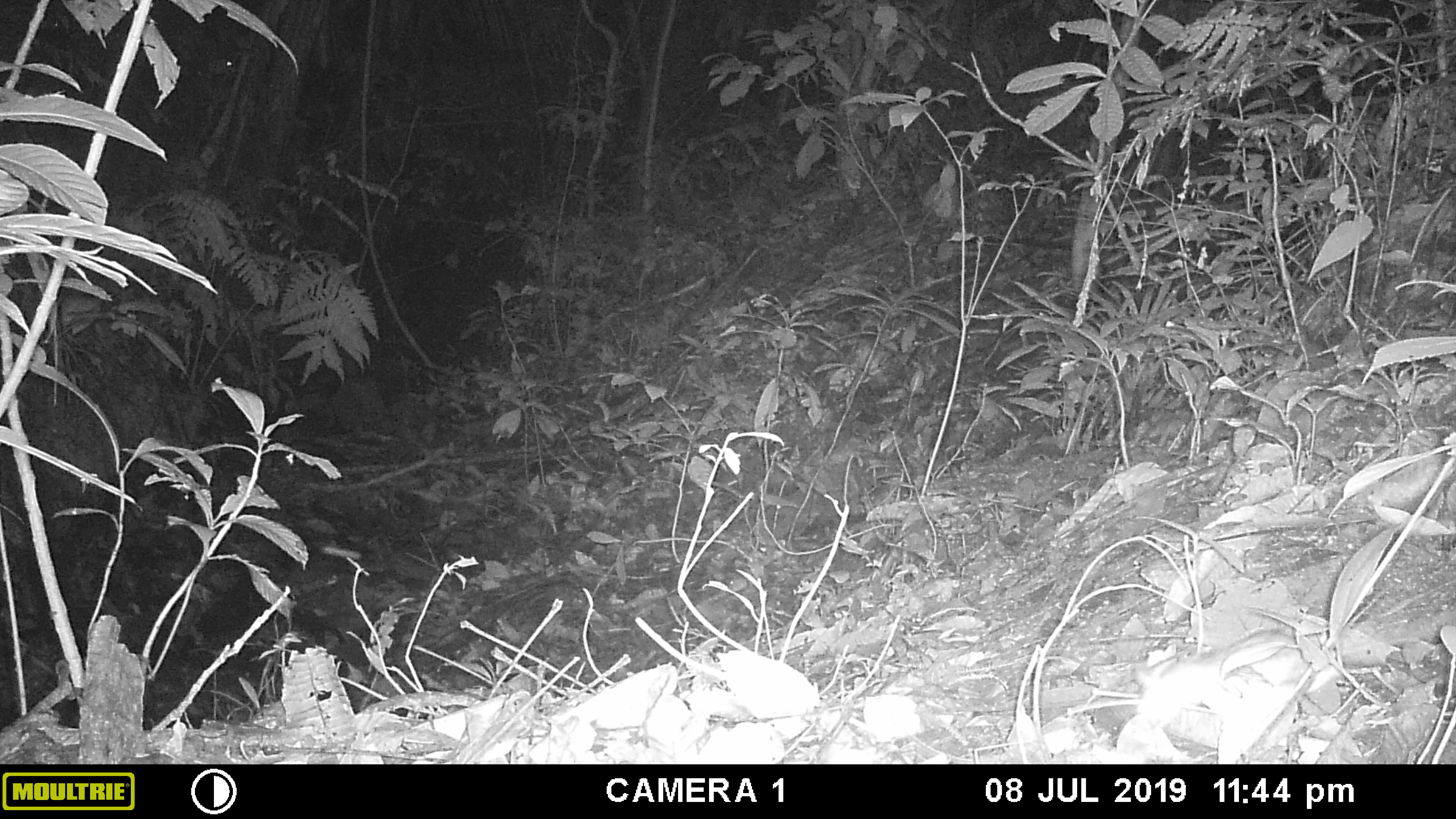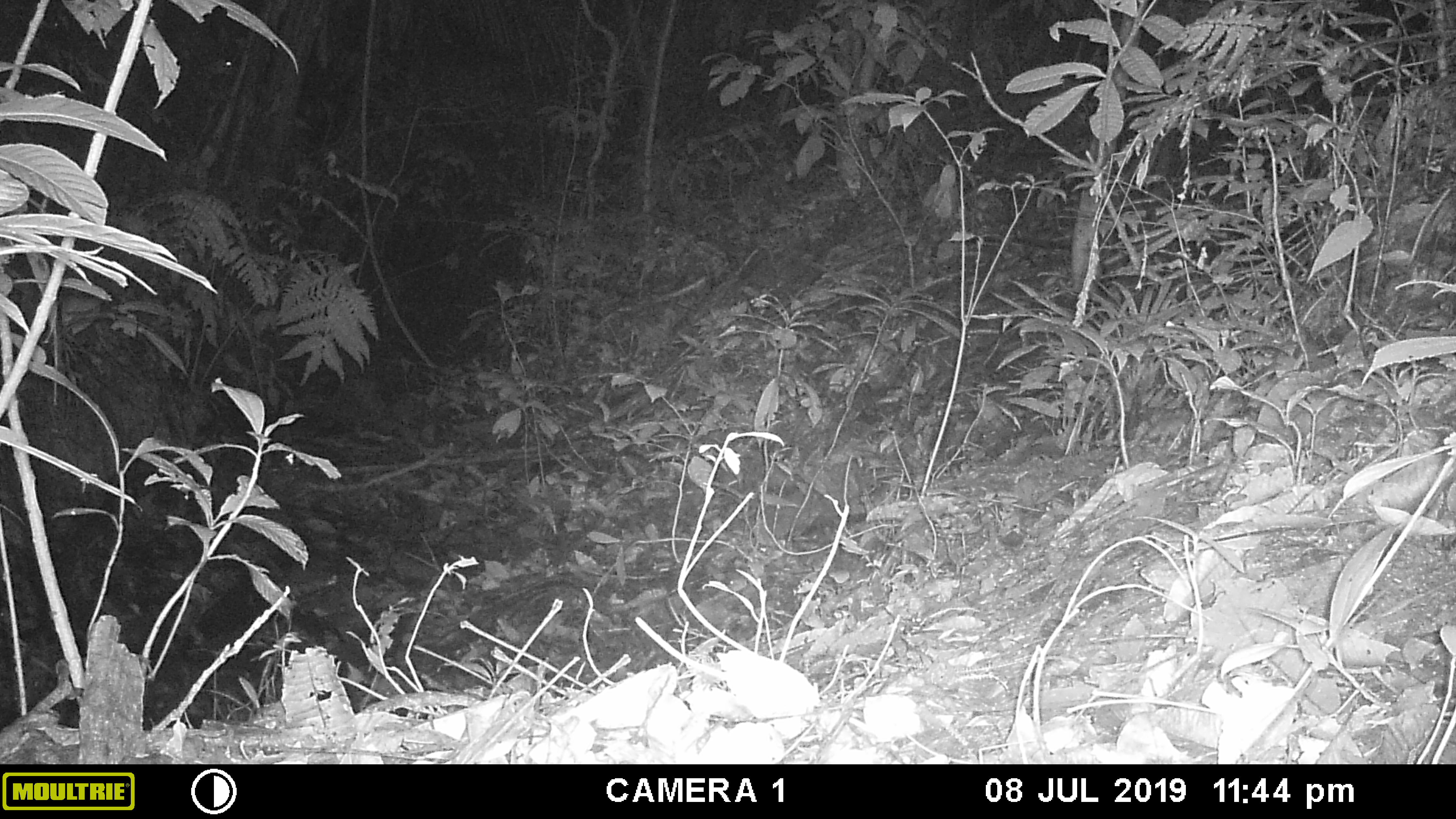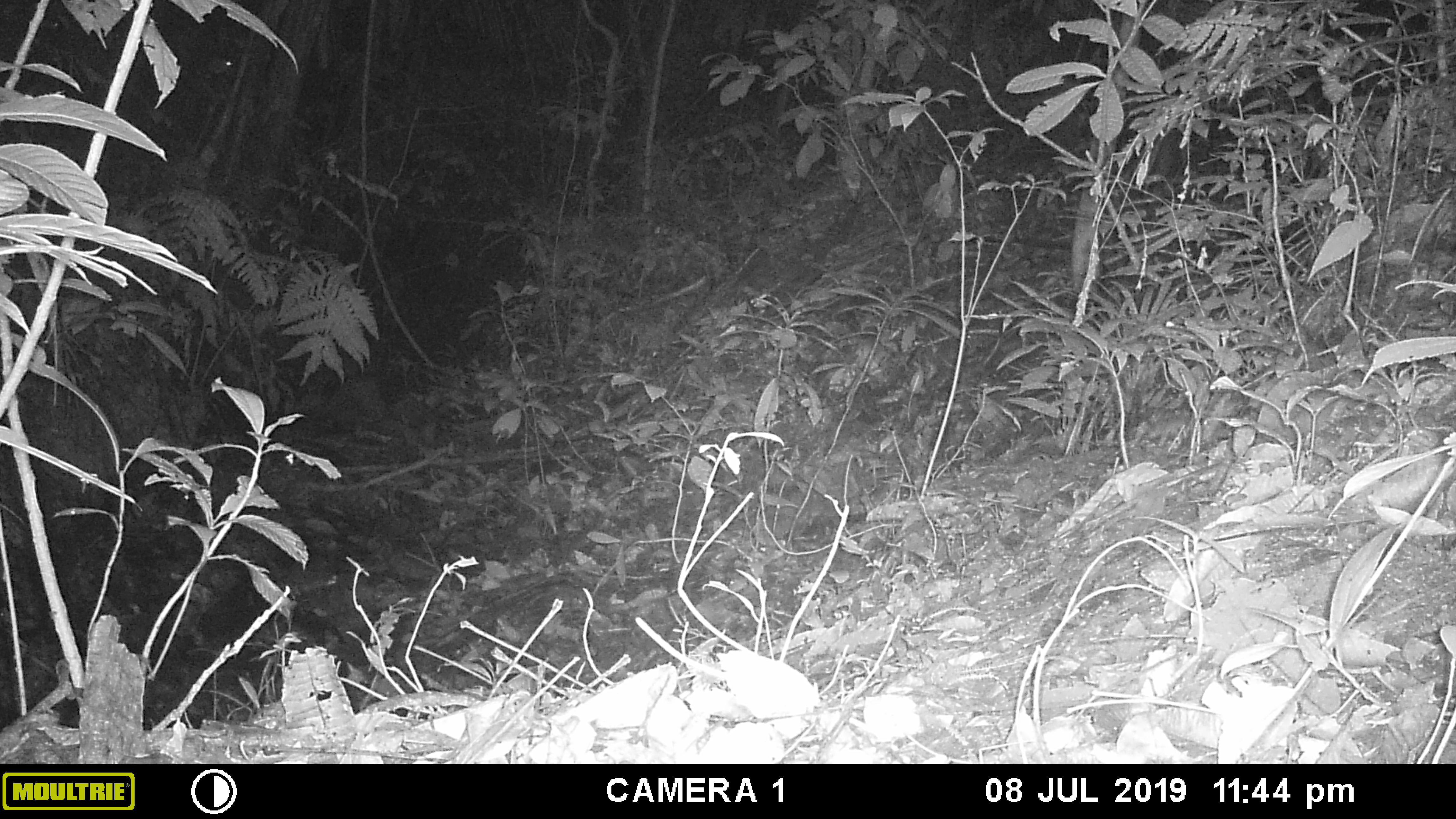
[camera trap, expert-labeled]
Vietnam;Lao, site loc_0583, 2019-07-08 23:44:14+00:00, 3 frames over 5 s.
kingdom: Animalia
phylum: Chordata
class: Mammalia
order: Rodentia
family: Muridae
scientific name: Muridae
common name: old-world mice and rats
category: unidentified murid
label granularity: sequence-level